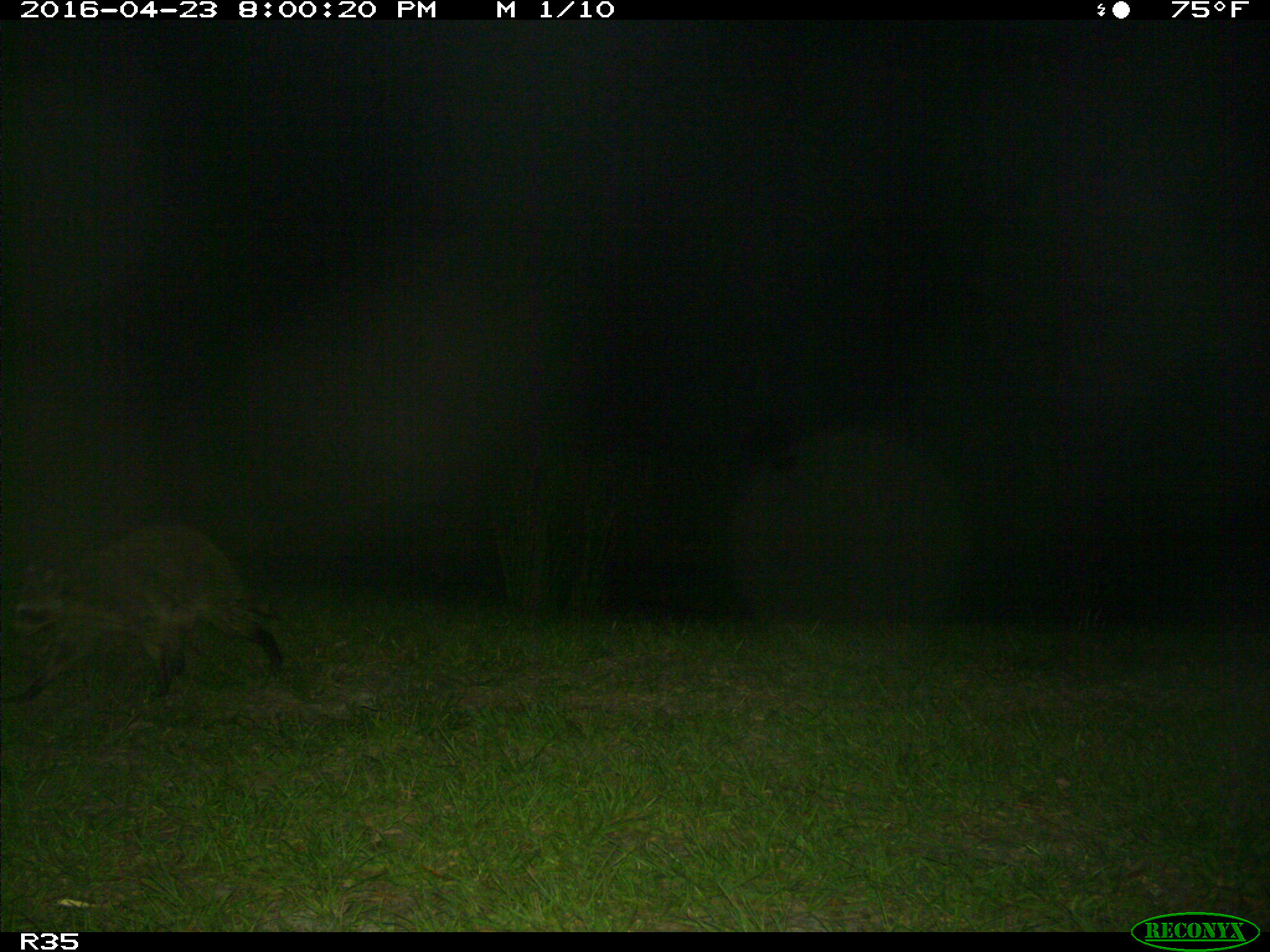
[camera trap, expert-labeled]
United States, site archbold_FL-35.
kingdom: Animalia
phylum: Chordata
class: Mammalia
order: Carnivora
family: Procyonidae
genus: Procyon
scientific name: Procyon lotor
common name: common raccoon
Procyon lotor (common raccoon).